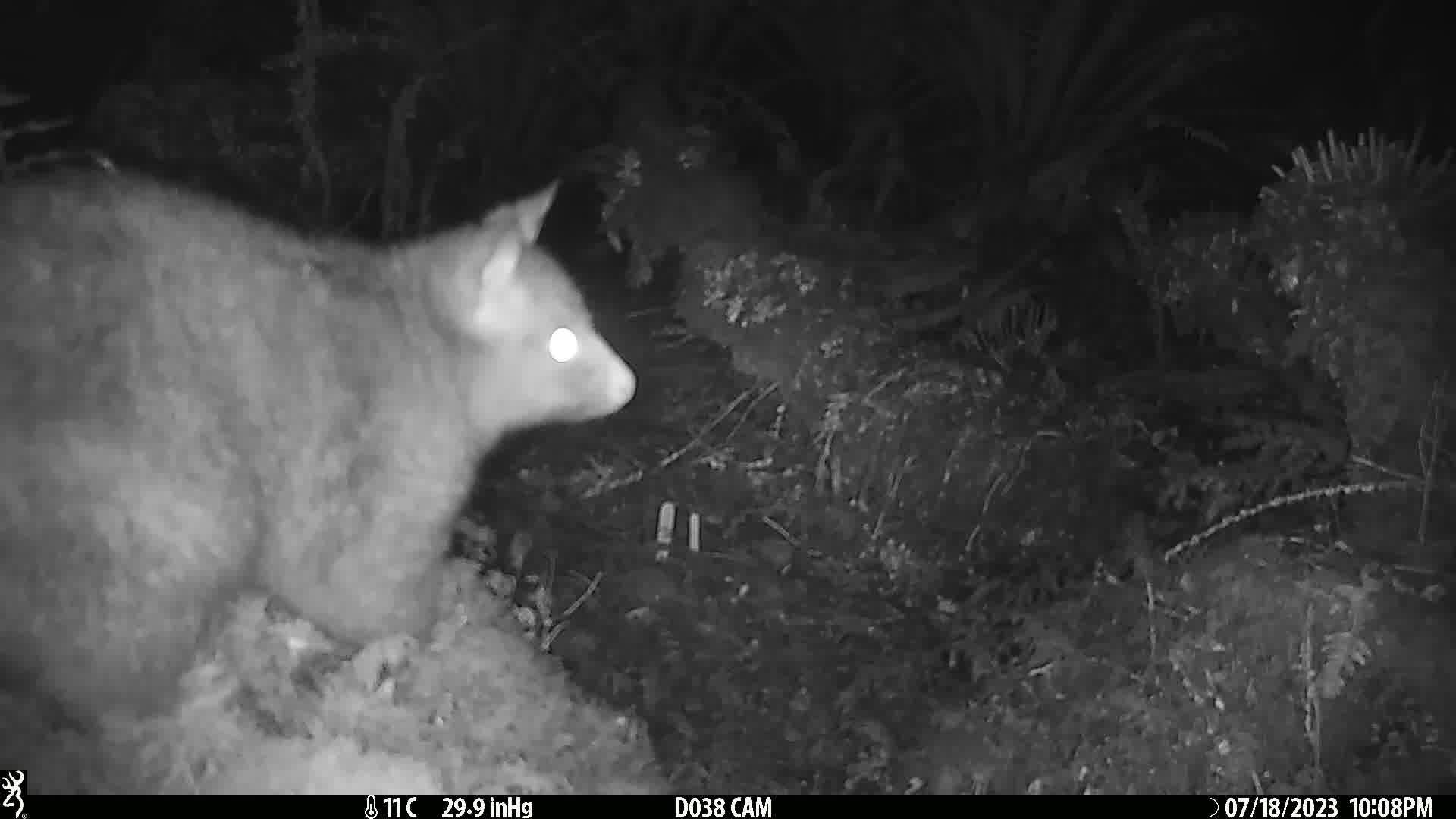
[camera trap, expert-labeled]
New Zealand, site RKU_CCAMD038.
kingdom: Animalia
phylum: Chordata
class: Mammalia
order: Diprotodontia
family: Phalangeridae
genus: Trichosurus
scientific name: Trichosurus vulpecula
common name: common brushtail possum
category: possum